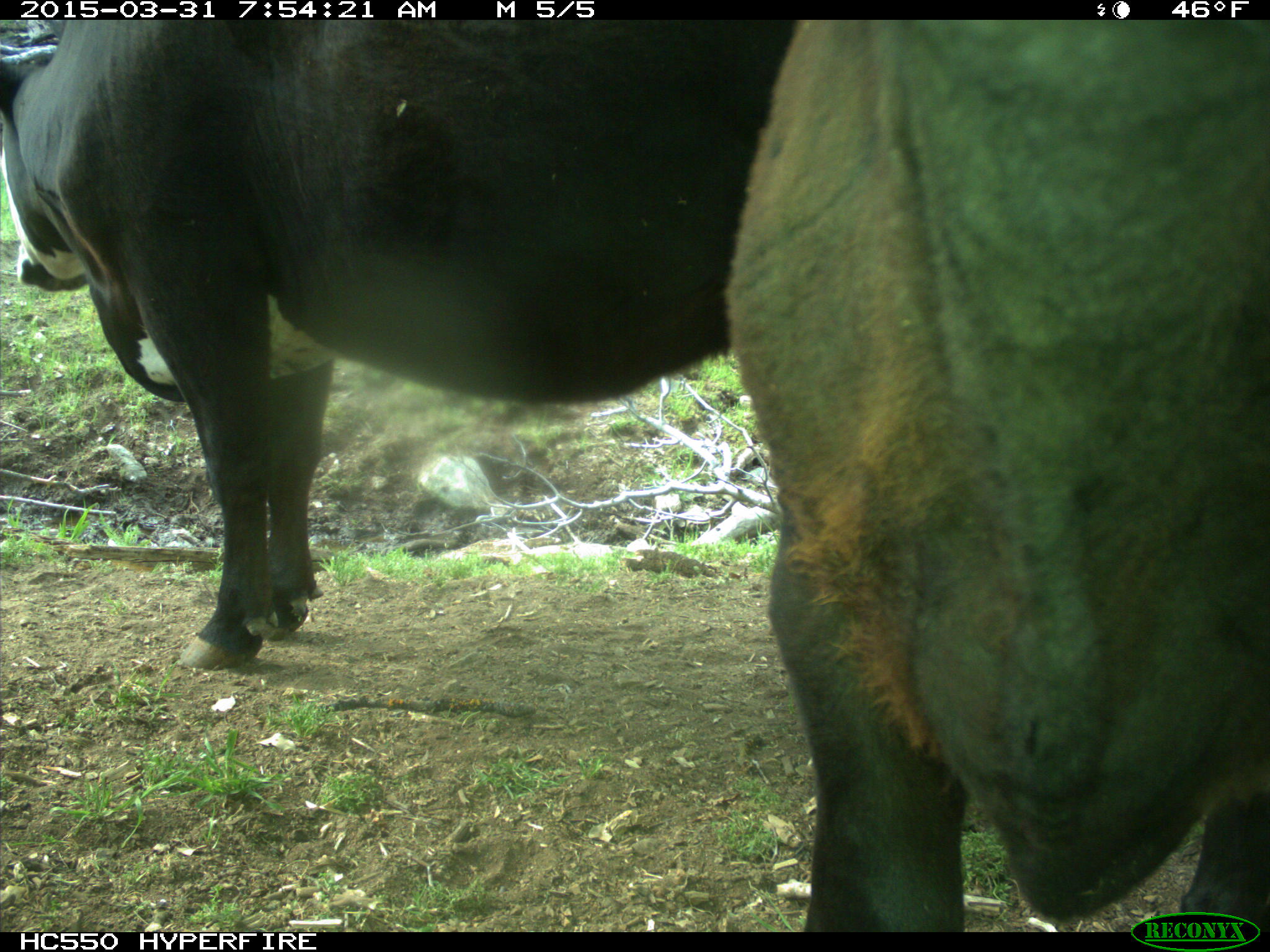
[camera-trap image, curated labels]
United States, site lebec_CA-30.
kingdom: Animalia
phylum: Chordata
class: Mammalia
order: Artiodactyla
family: Bovidae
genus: Bos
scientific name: Bos taurus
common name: domestic cow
Bos taurus (domestic cow).